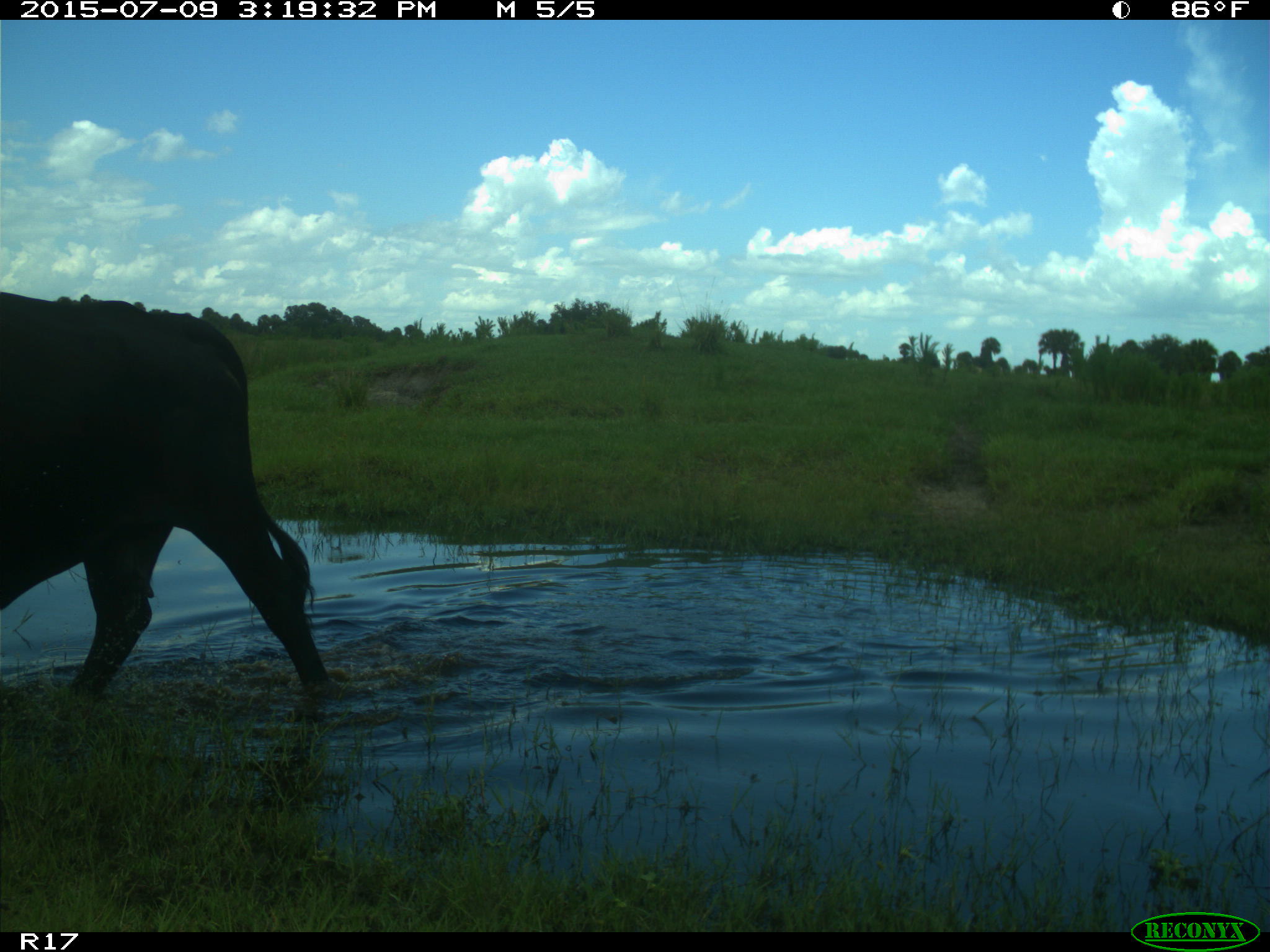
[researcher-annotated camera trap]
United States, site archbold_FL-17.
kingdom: Animalia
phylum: Chordata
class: Mammalia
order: Artiodactyla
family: Bovidae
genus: Bos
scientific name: Bos taurus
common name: domestic cow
Bos taurus (domestic cow).